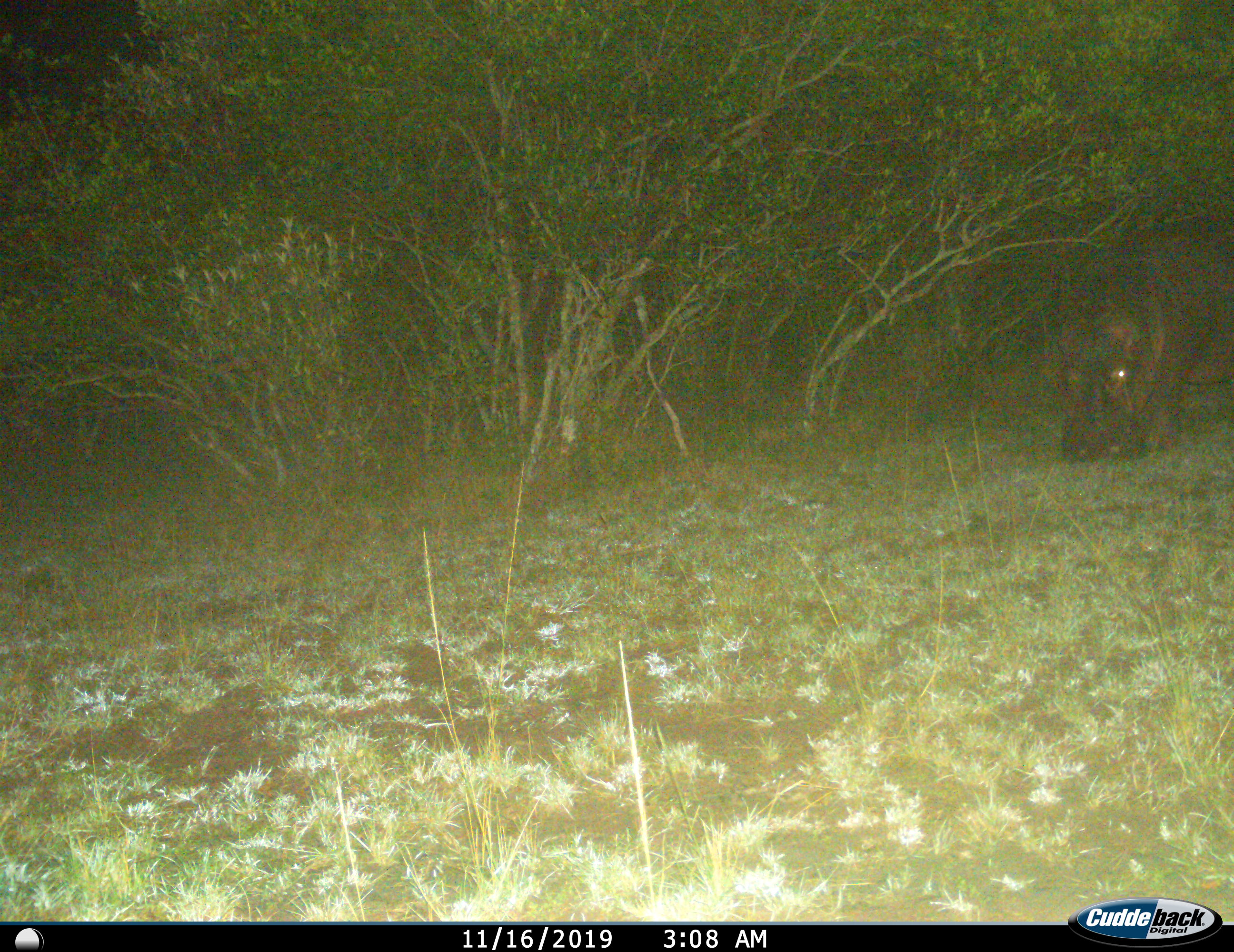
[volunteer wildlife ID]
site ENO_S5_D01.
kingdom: Animalia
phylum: Chordata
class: Mammalia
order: Artiodactyla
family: Hippopotamidae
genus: Hippopotamus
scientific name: Hippopotamus amphibius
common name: hippopotamus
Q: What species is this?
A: Hippopotamus (Hippopotamus amphibius).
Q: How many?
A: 1.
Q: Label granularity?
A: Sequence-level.